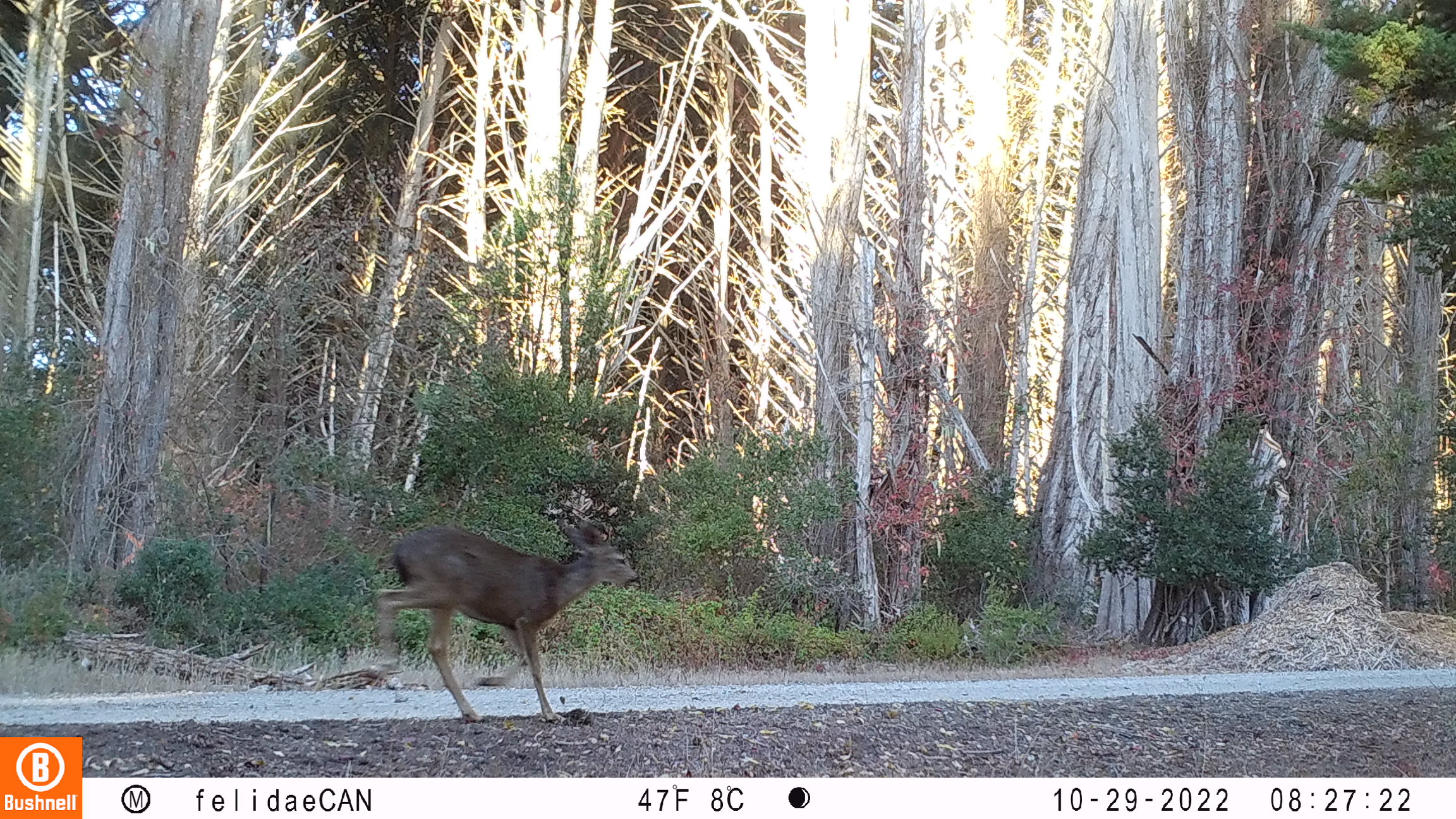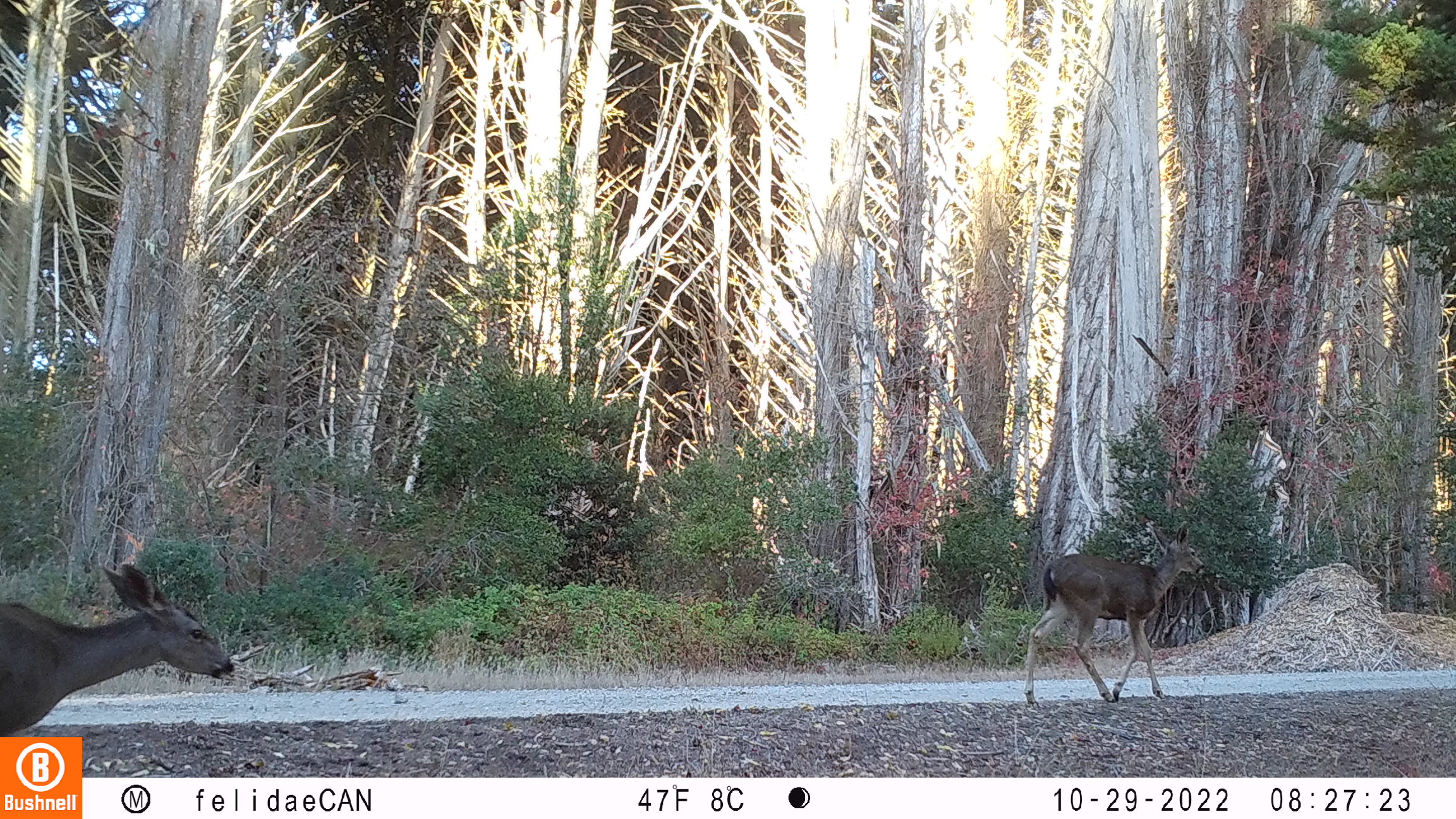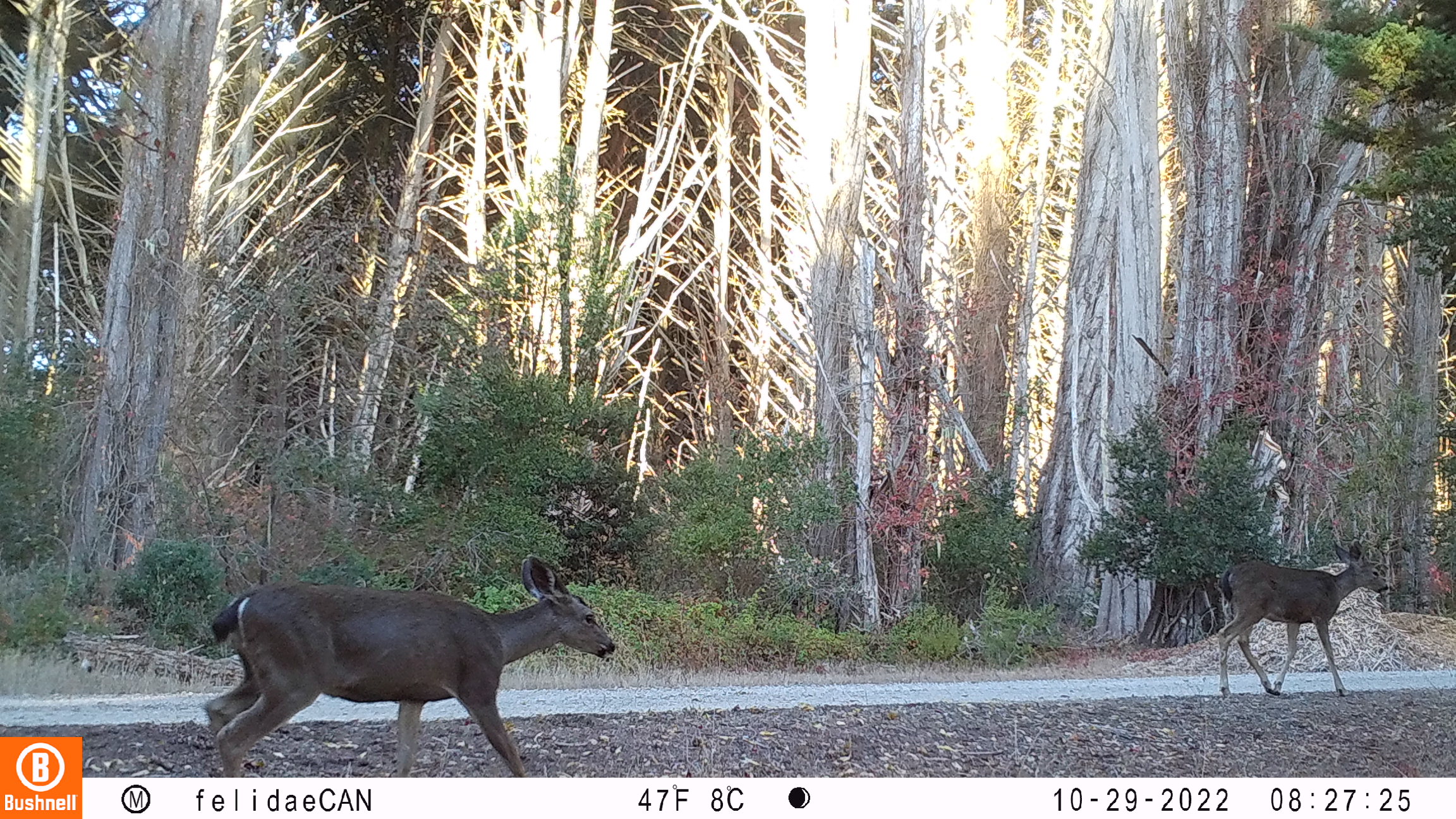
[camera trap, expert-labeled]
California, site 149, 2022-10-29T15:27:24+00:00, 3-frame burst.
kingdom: Animalia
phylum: Chordata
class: Mammalia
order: Artiodactyla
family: Cervidae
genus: Odocoileus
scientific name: Odocoileus hemionus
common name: mule deer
Mule deer (Odocoileus hemionus).